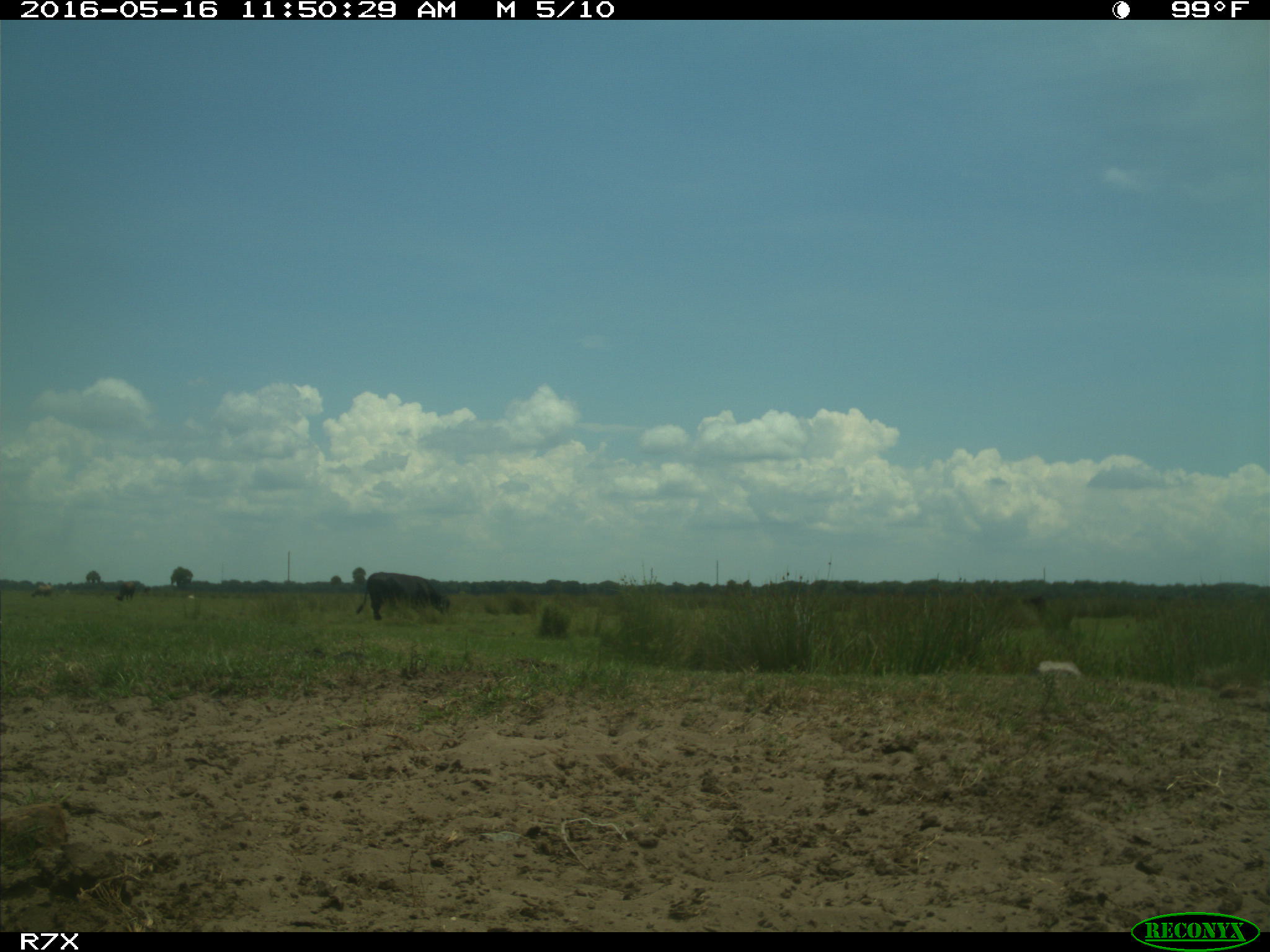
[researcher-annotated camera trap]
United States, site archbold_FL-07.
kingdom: Animalia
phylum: Chordata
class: Mammalia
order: Artiodactyla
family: Bovidae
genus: Bos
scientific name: Bos taurus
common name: domestic cow